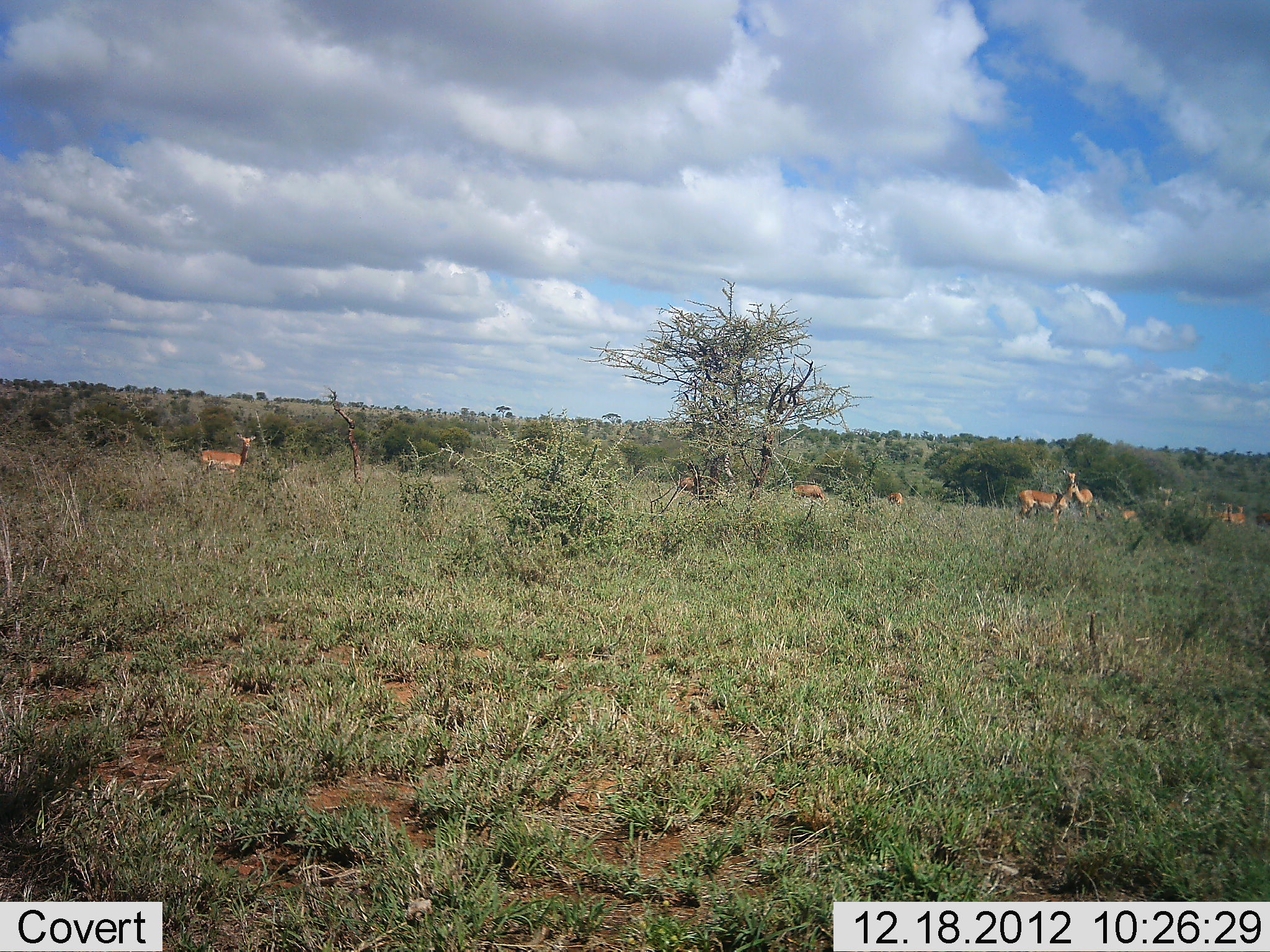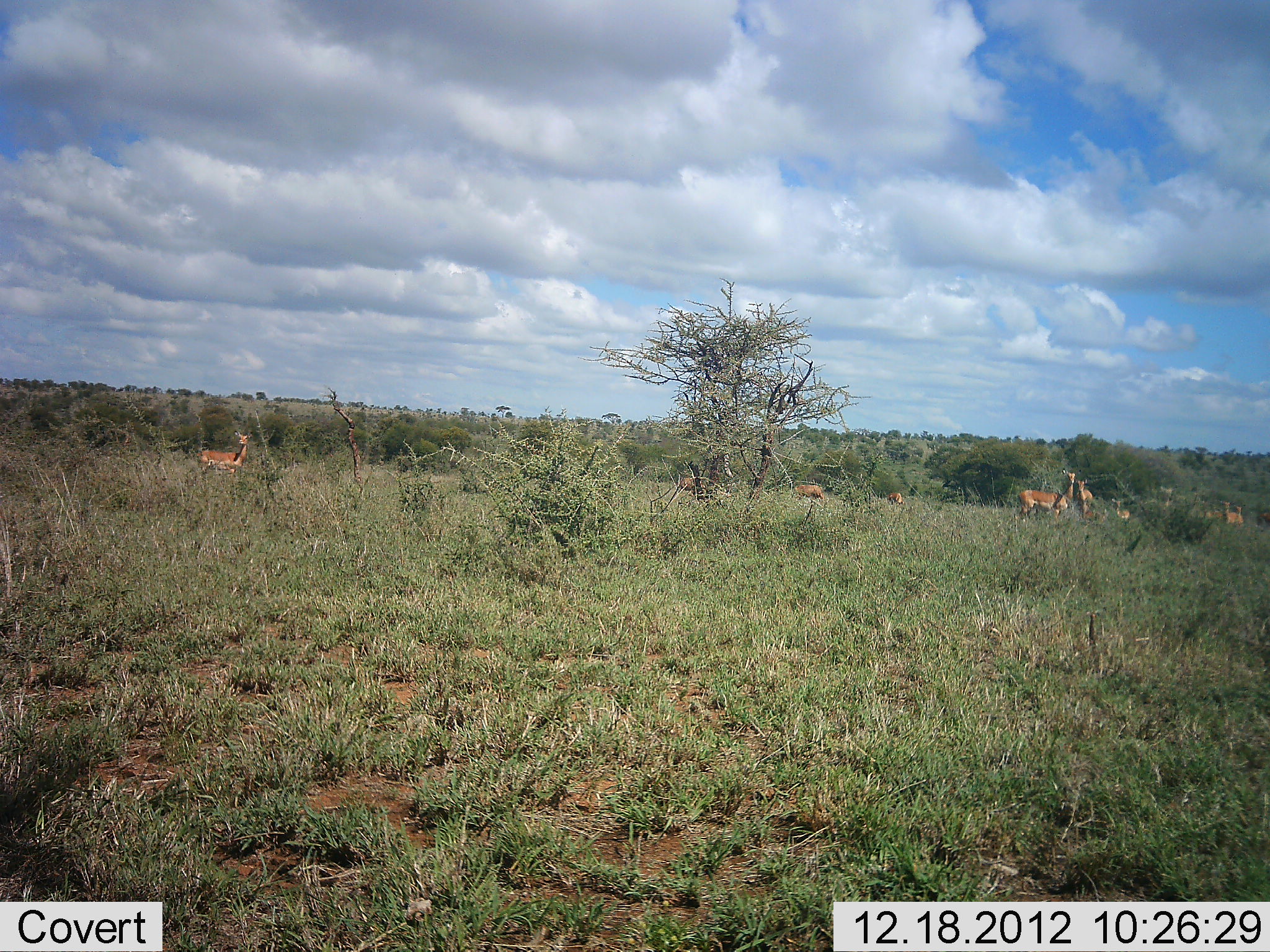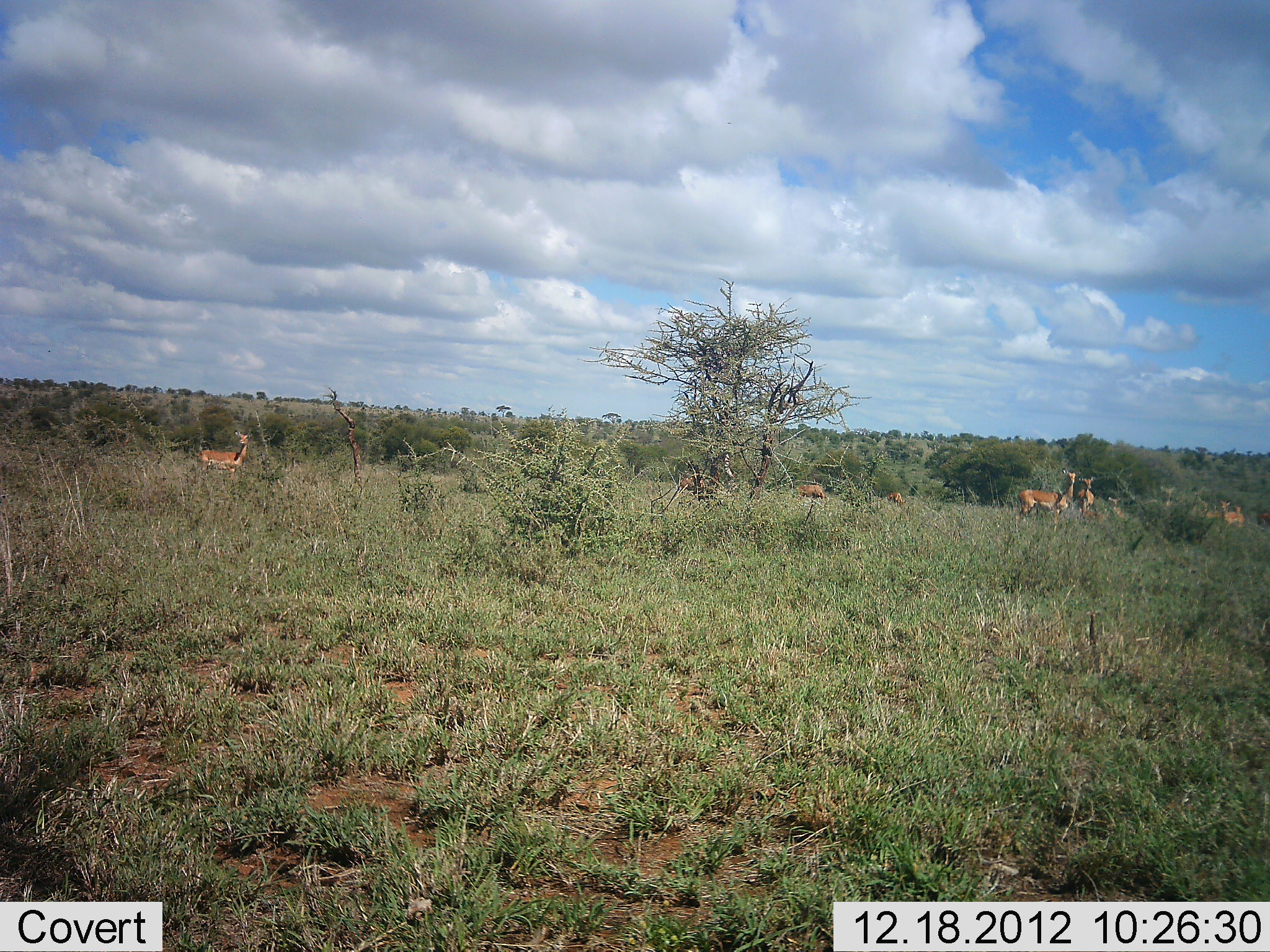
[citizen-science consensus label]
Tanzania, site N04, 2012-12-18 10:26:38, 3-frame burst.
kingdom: Animalia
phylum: Chordata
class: Mammalia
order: Artiodactyla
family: Bovidae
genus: Aepyceros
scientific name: Aepyceros melampus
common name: impala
Impala (Aepyceros melampus), count 9. Behavior (volunteer vote fractions): standing 94%, resting 0%, moving 12%, interacting 6%. Young present (vote fraction): 6%. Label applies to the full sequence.